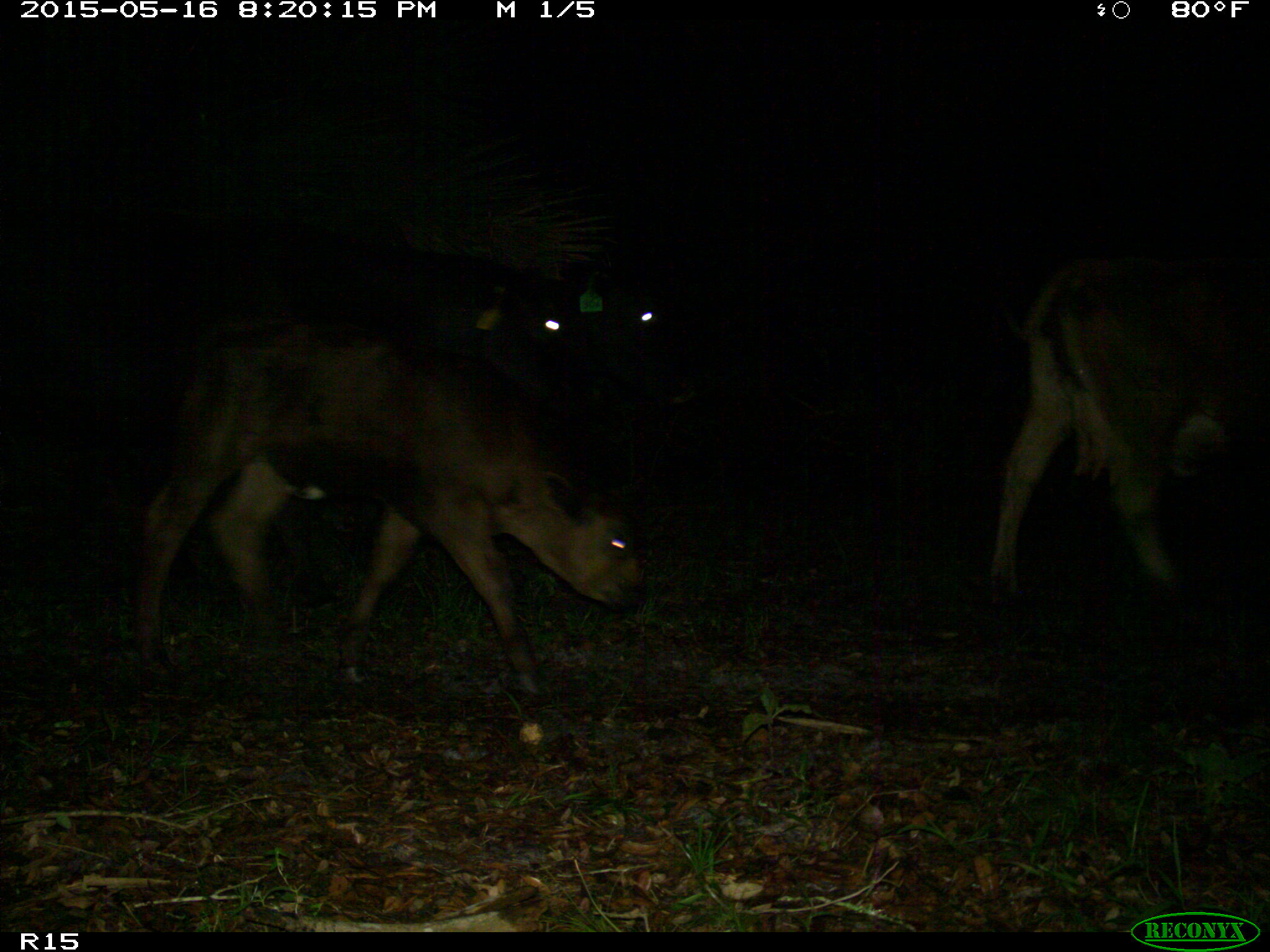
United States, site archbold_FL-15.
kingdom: Animalia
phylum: Chordata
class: Mammalia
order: Artiodactyla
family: Bovidae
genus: Bos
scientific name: Bos taurus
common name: domestic cow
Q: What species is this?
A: Bos taurus (domestic cow).